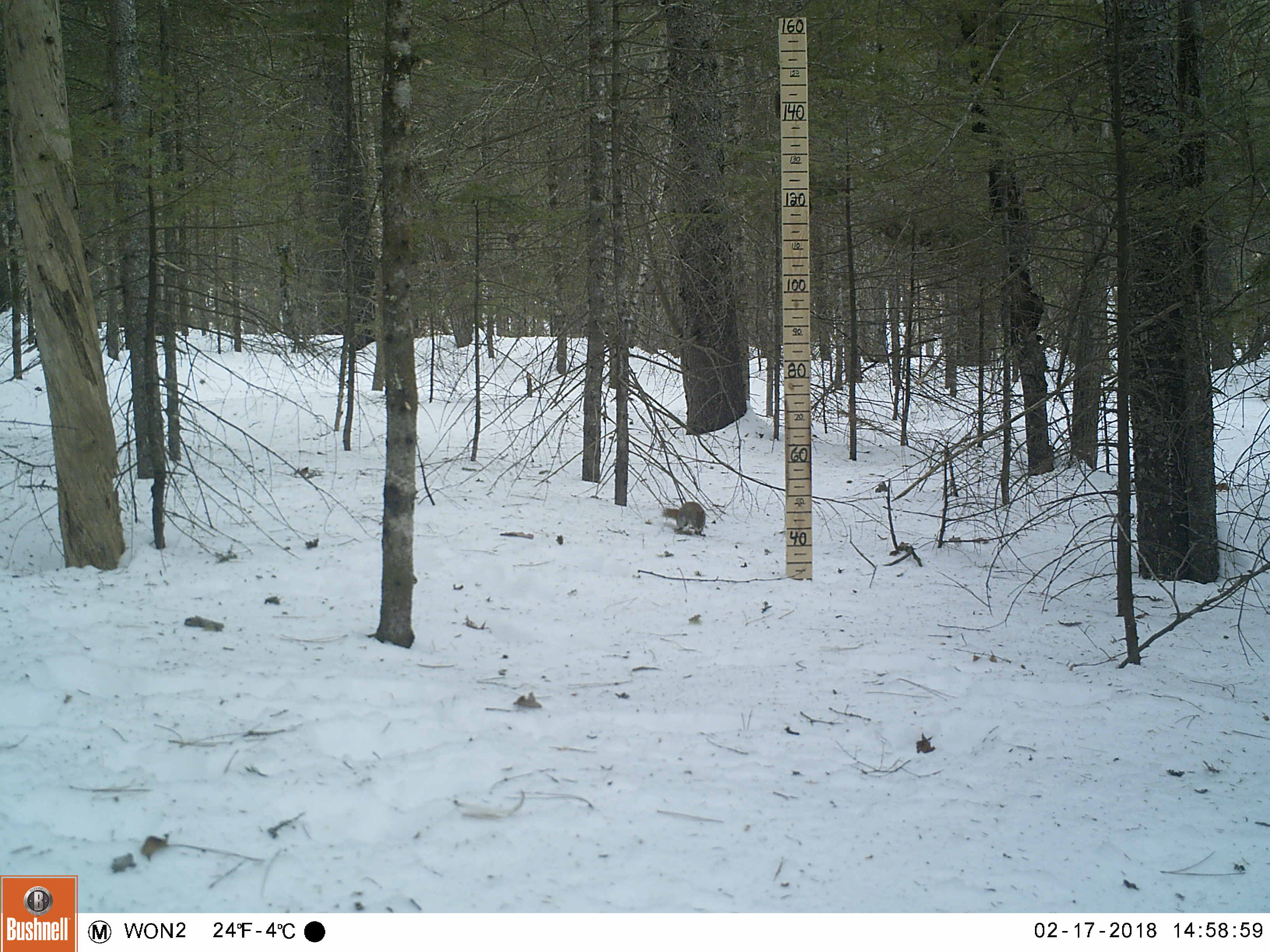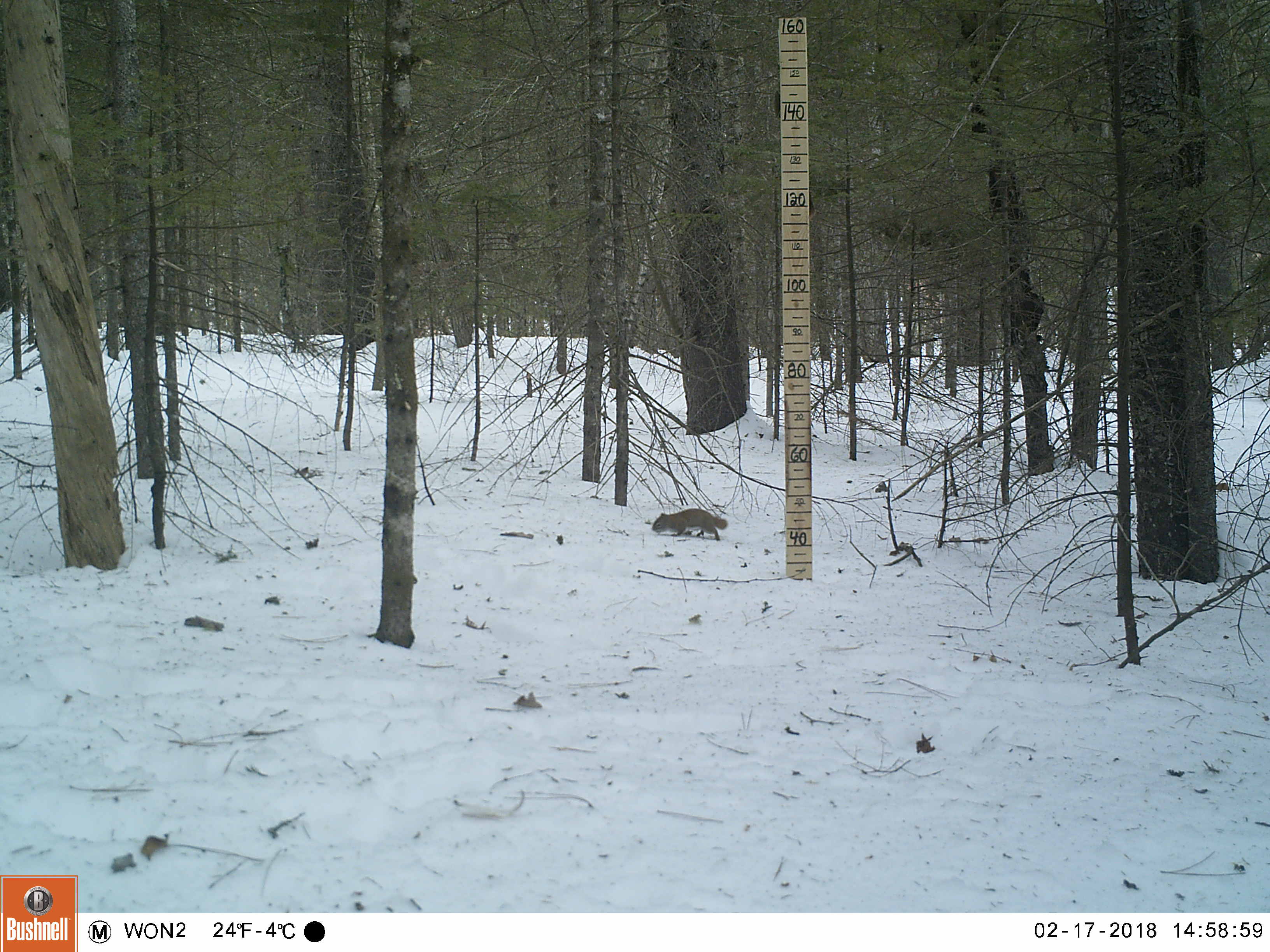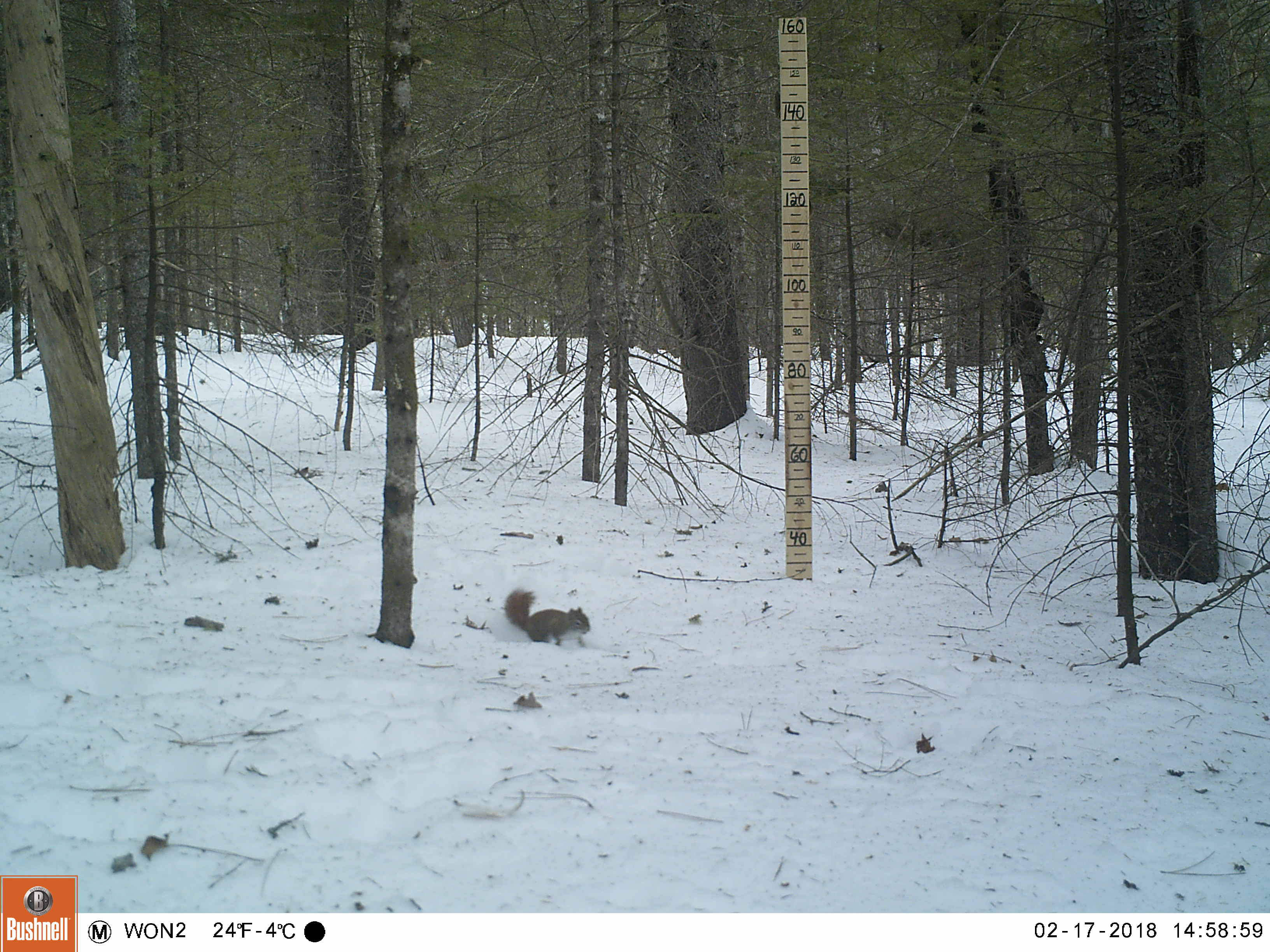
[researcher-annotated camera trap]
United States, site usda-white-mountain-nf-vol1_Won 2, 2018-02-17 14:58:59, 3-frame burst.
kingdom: Animalia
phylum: Chordata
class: Mammalia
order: Rodentia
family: Sciuridae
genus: Tamiasciurus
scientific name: Tamiasciurus hudsonicus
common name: red squirrel